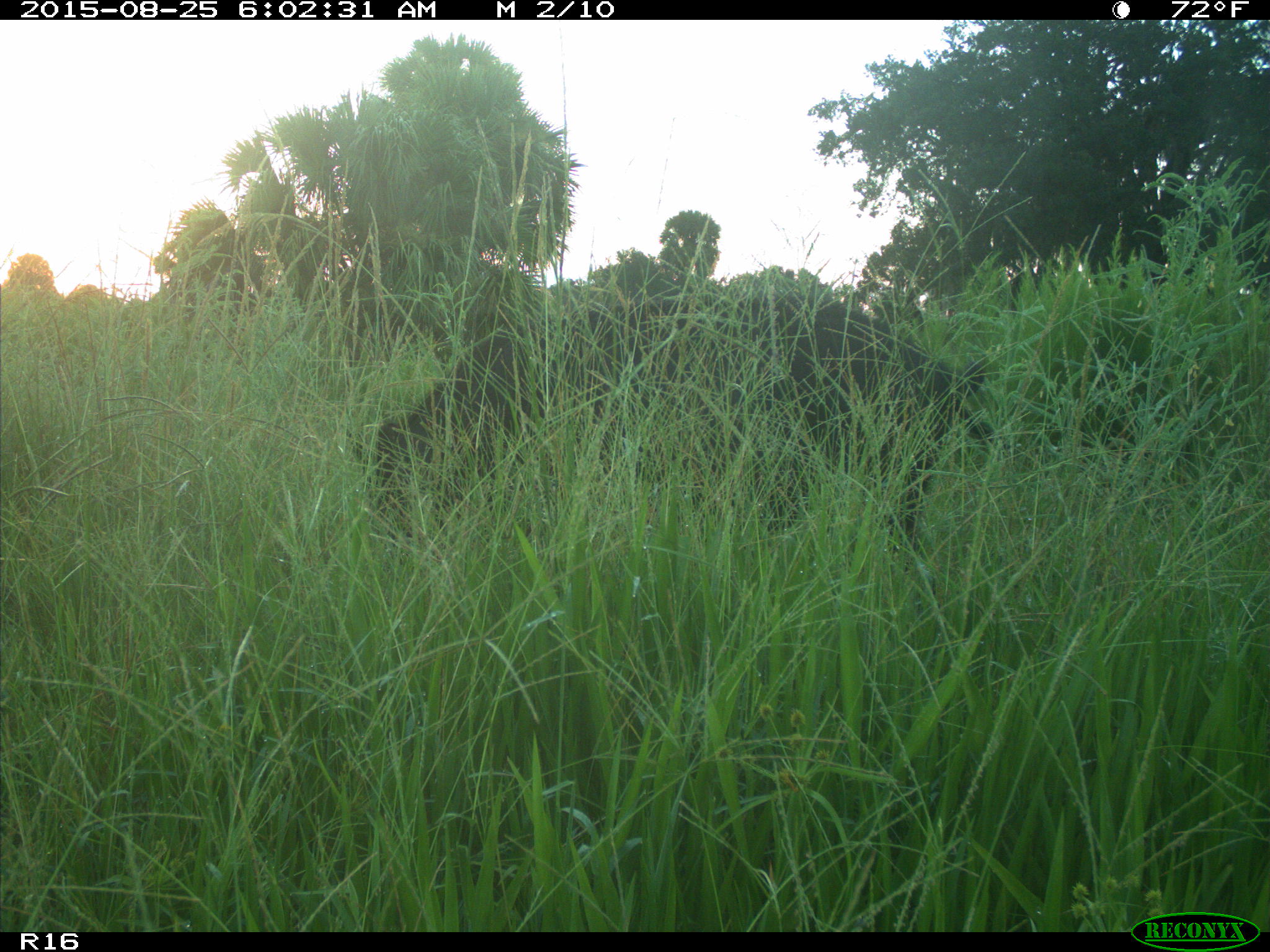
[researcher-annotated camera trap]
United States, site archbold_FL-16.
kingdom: Animalia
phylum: Chordata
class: Mammalia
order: Artiodactyla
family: Suidae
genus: Sus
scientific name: Sus scrofa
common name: wild boar